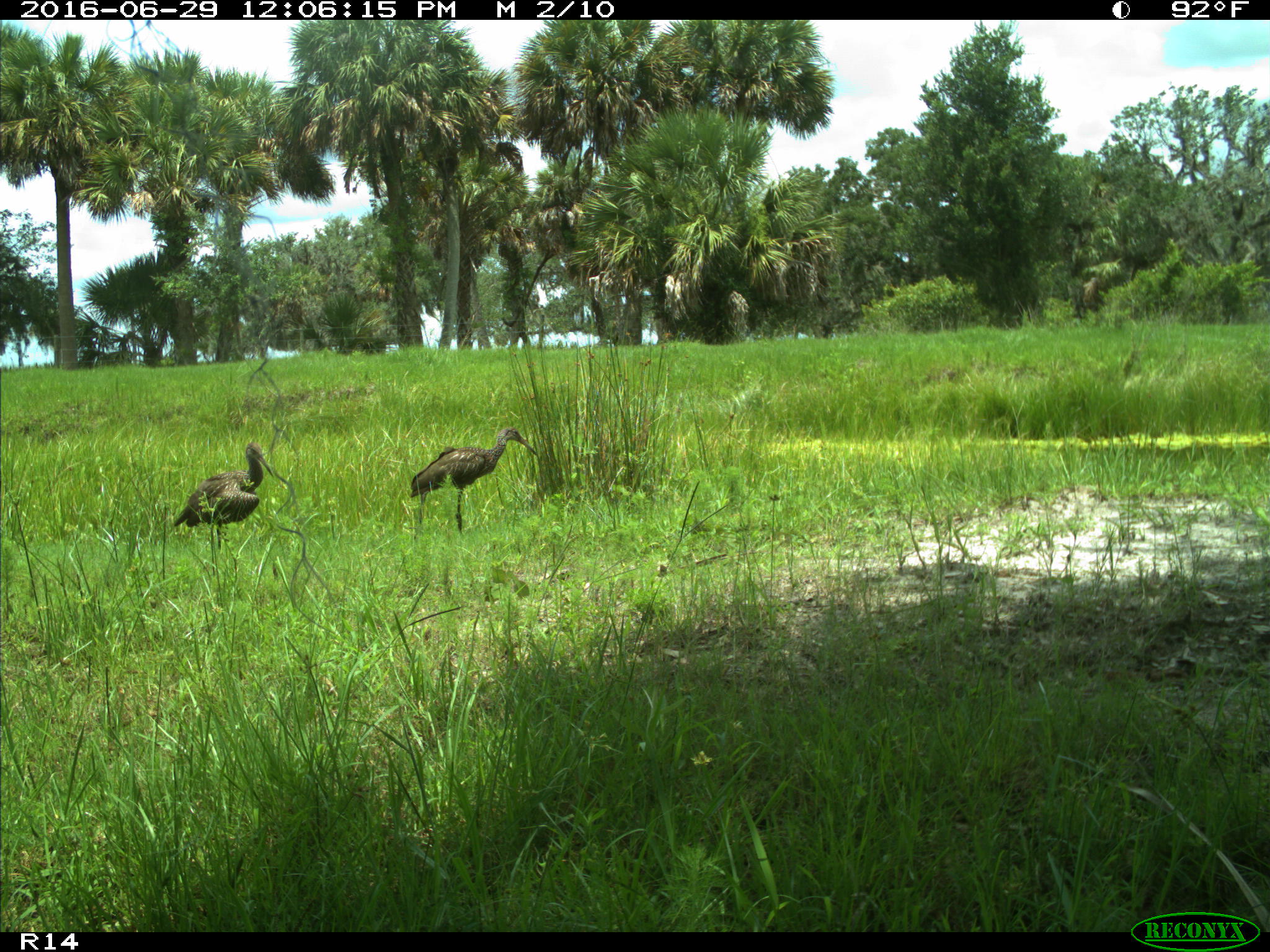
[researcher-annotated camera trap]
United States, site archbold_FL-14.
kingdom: Animalia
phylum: Chordata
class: Aves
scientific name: Aves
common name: birds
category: unidentified bird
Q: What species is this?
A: Unidentified bird (birds) (Aves).